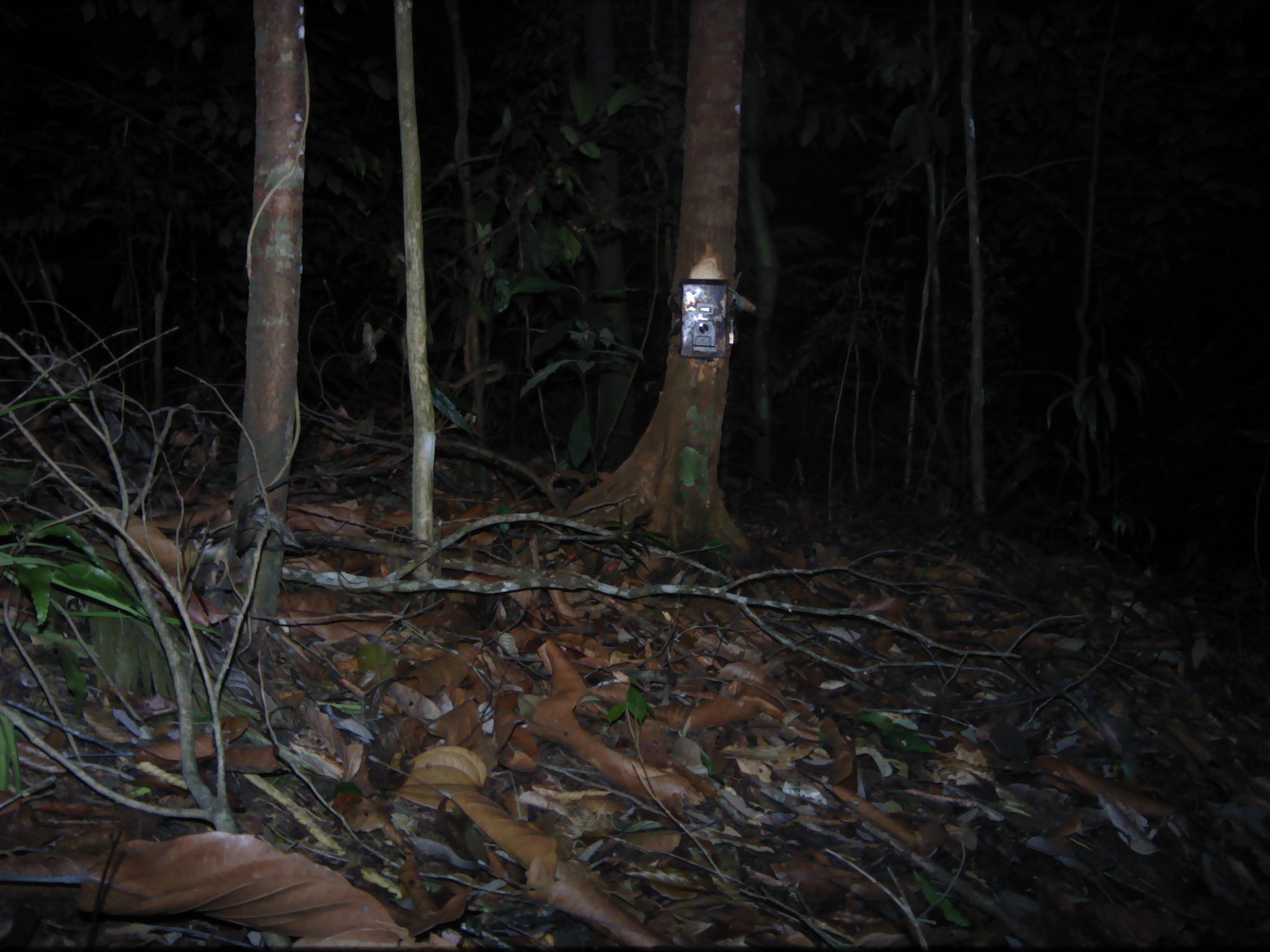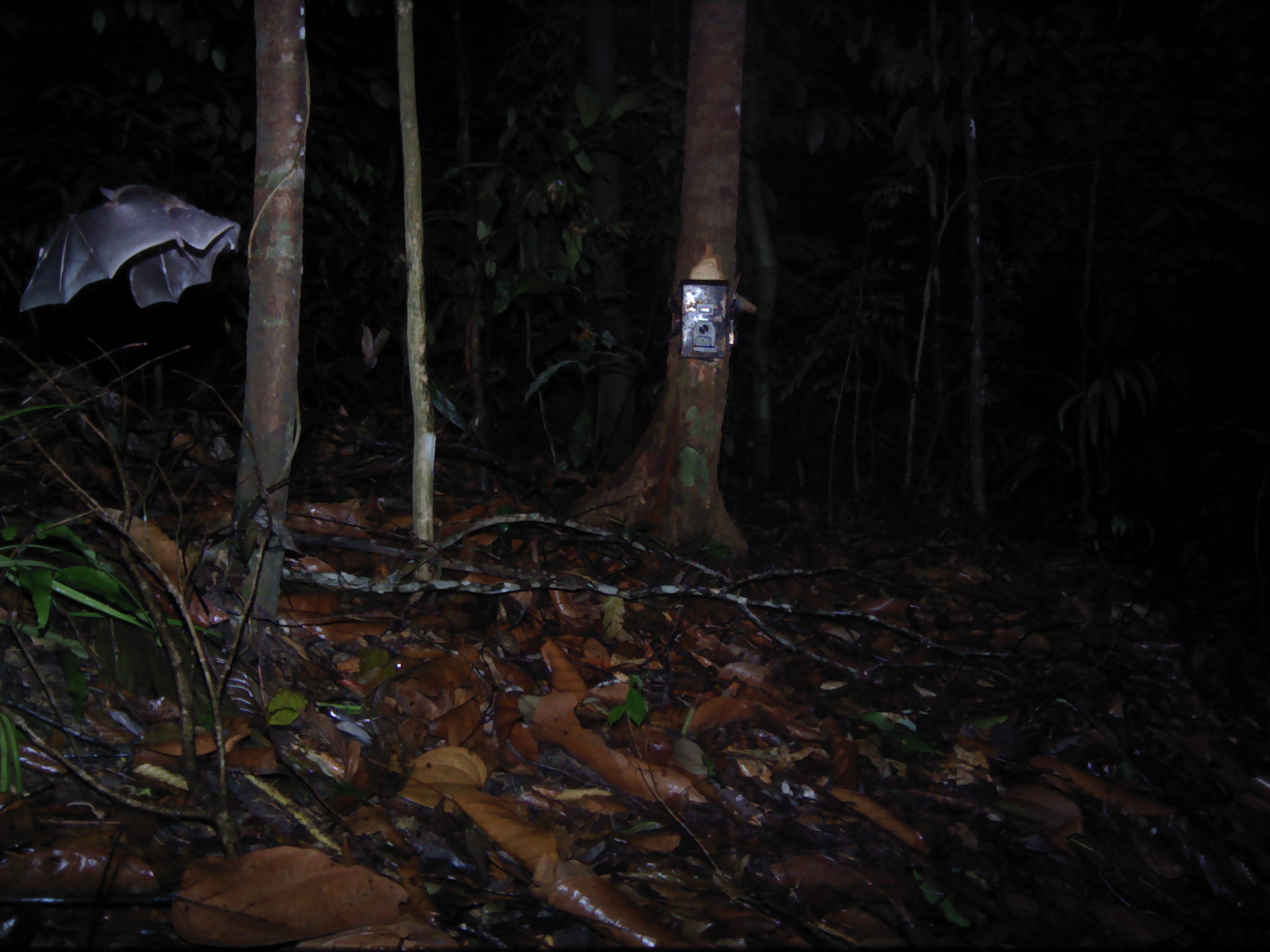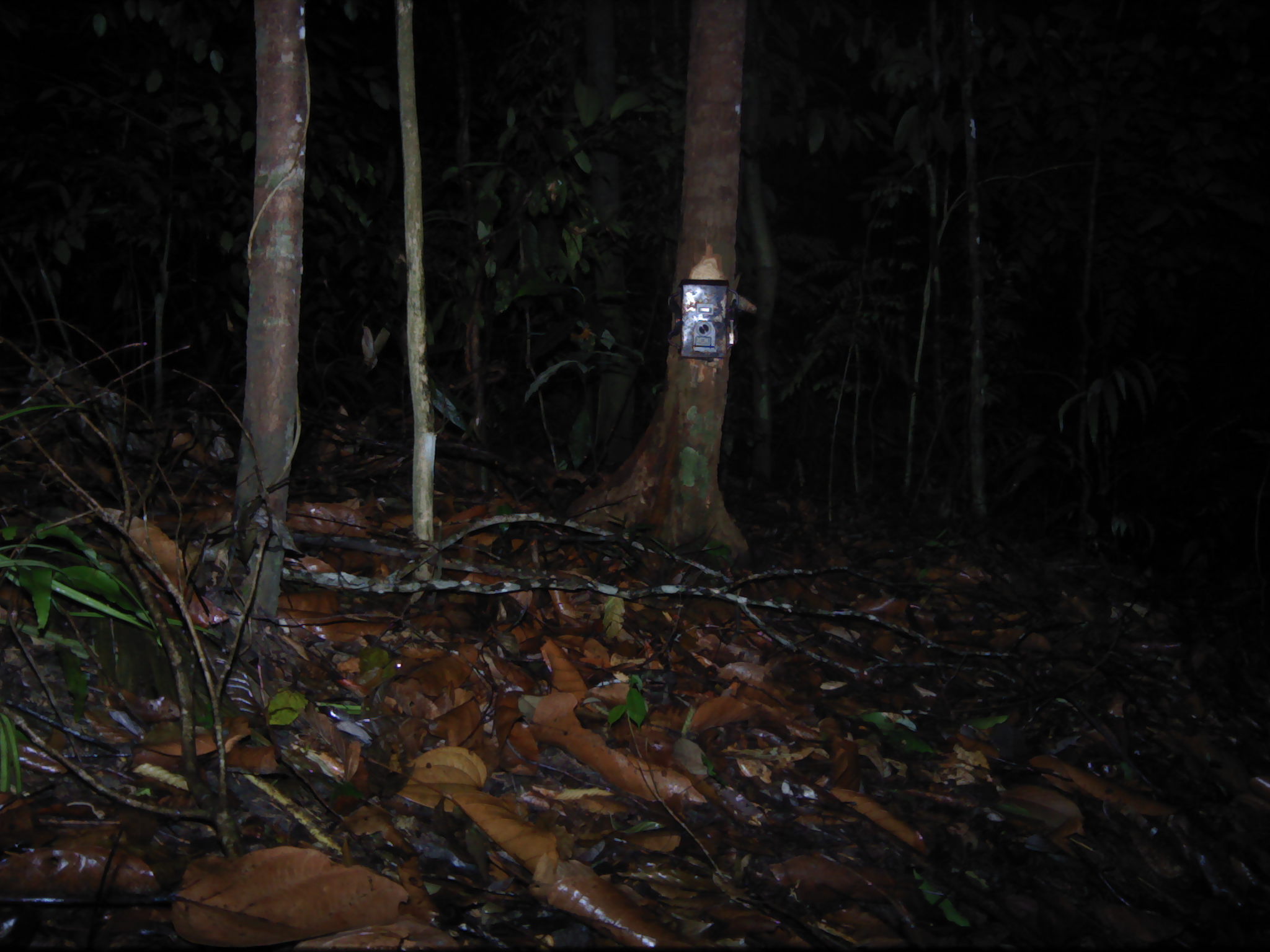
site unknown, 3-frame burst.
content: unidentified animal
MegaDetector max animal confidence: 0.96